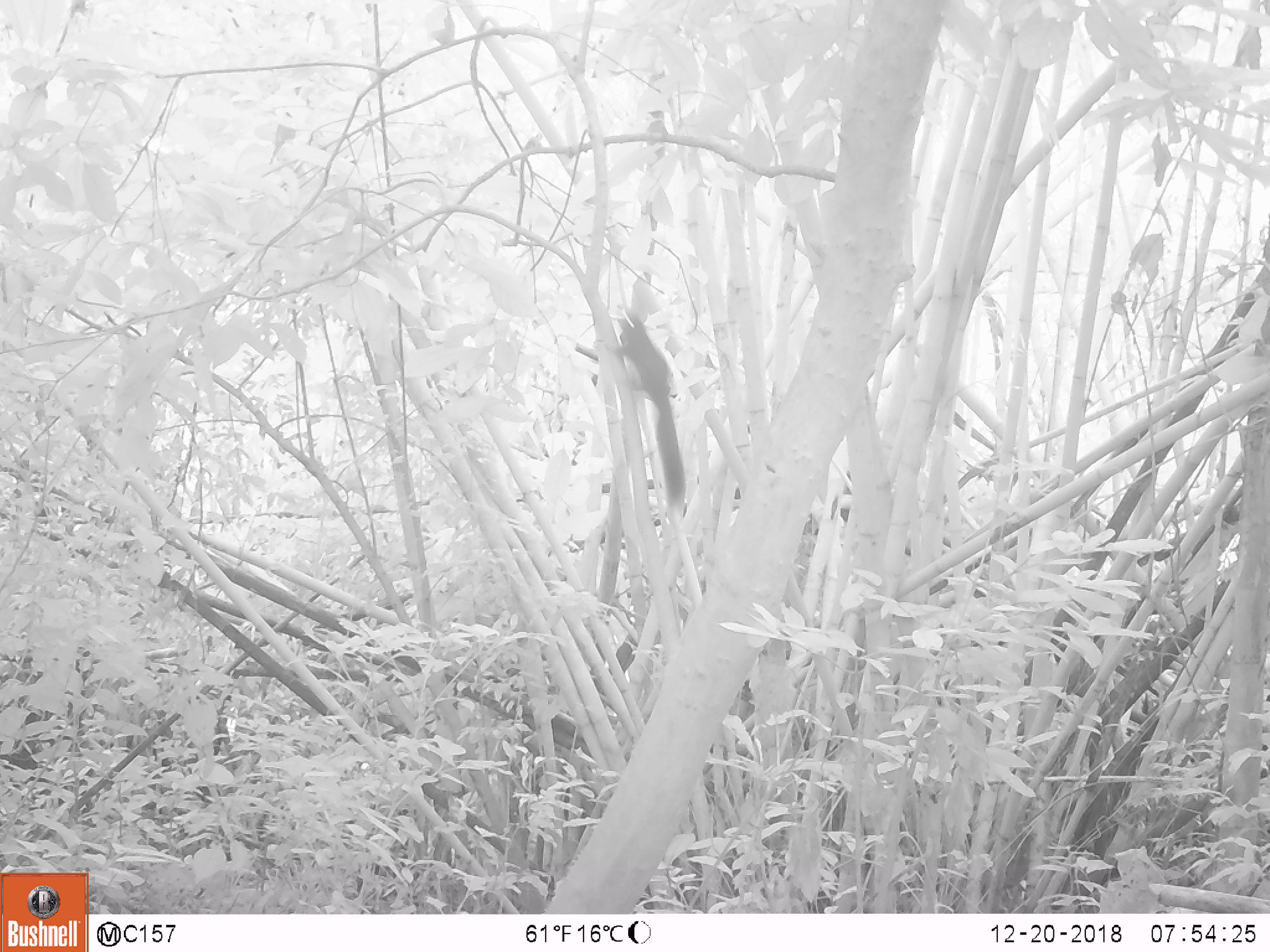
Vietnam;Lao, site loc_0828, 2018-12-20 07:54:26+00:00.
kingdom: Animalia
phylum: Chordata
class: Mammalia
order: Rodentia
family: Sciuridae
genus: Sciurus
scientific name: Sciurus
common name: squirrel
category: unidentified squirrel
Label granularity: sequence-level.